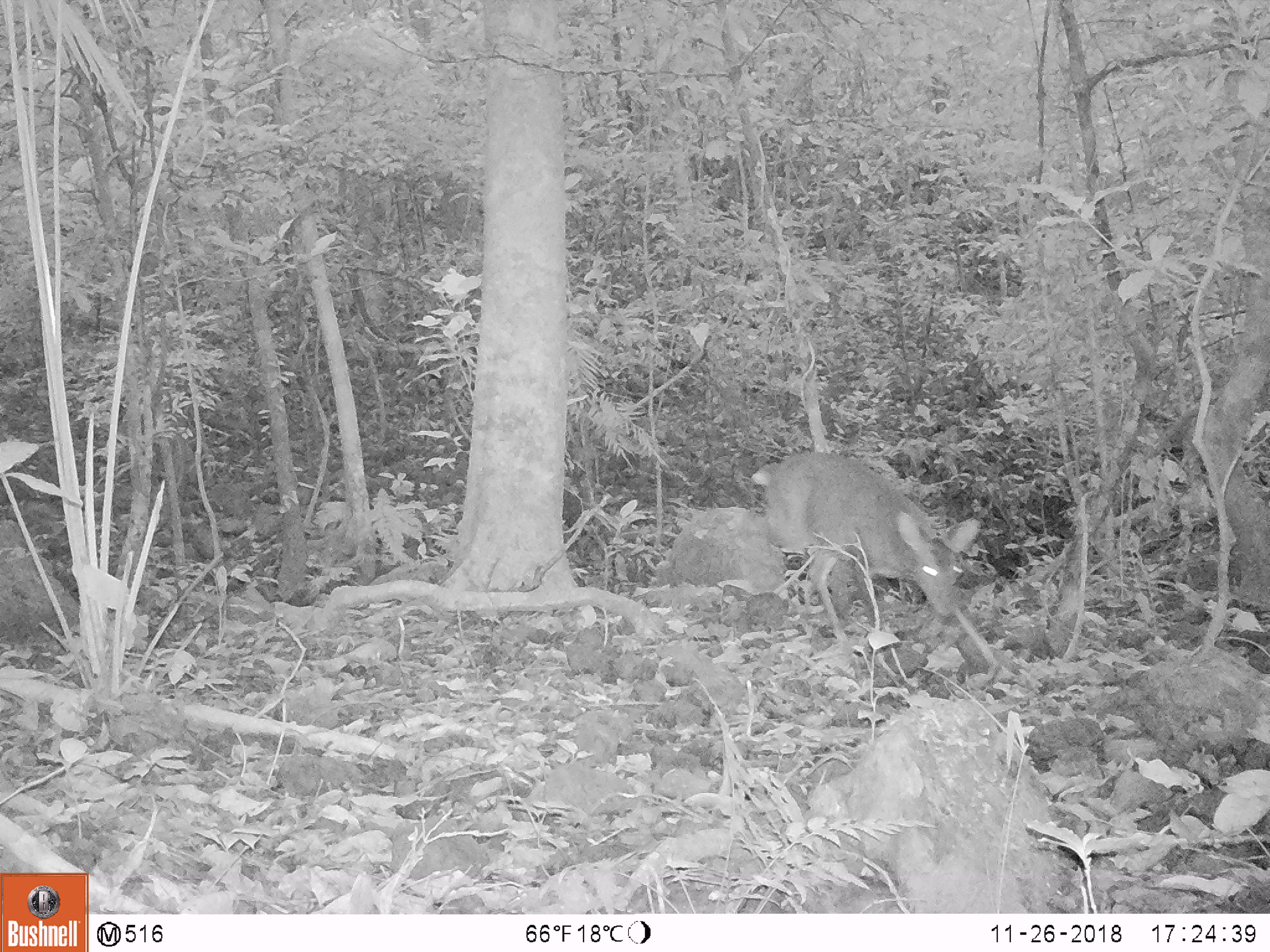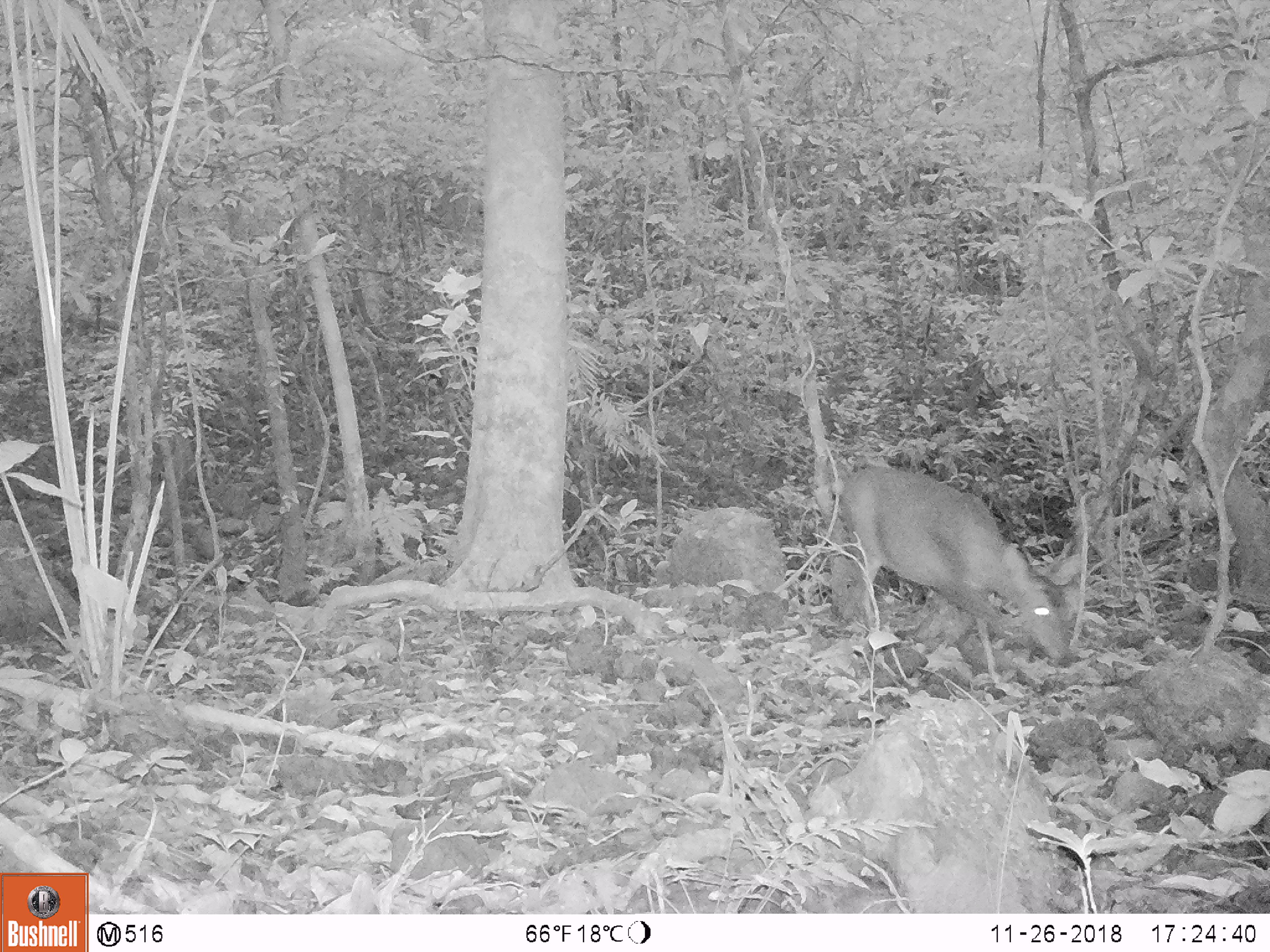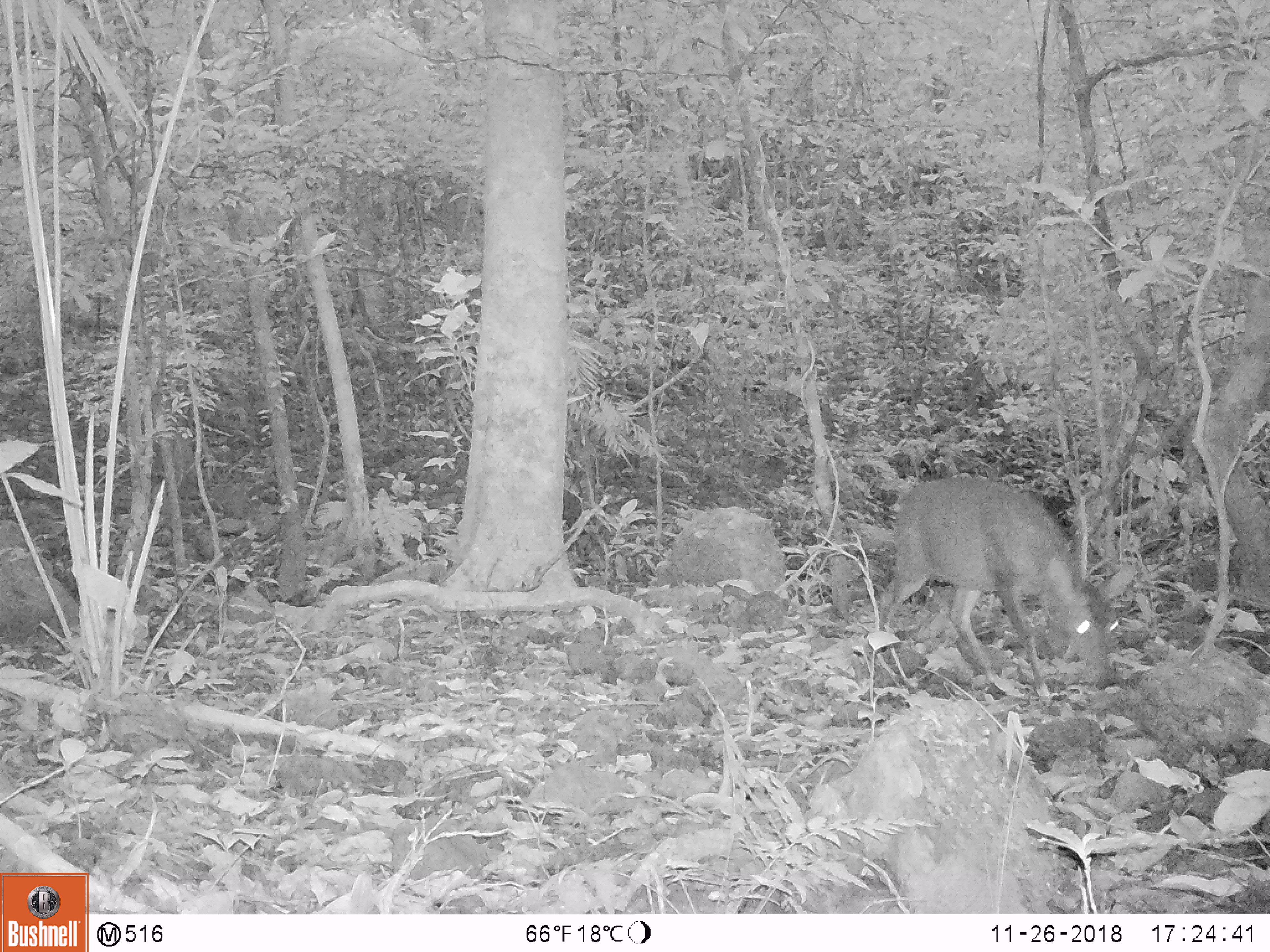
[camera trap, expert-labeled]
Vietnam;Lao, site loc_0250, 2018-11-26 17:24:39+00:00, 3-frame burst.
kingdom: Animalia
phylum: Chordata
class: Mammalia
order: Artiodactyla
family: Cervidae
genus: Muntiacus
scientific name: Muntiacus vuquangensis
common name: large-antlered muntjac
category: large antlered muntjac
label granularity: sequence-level